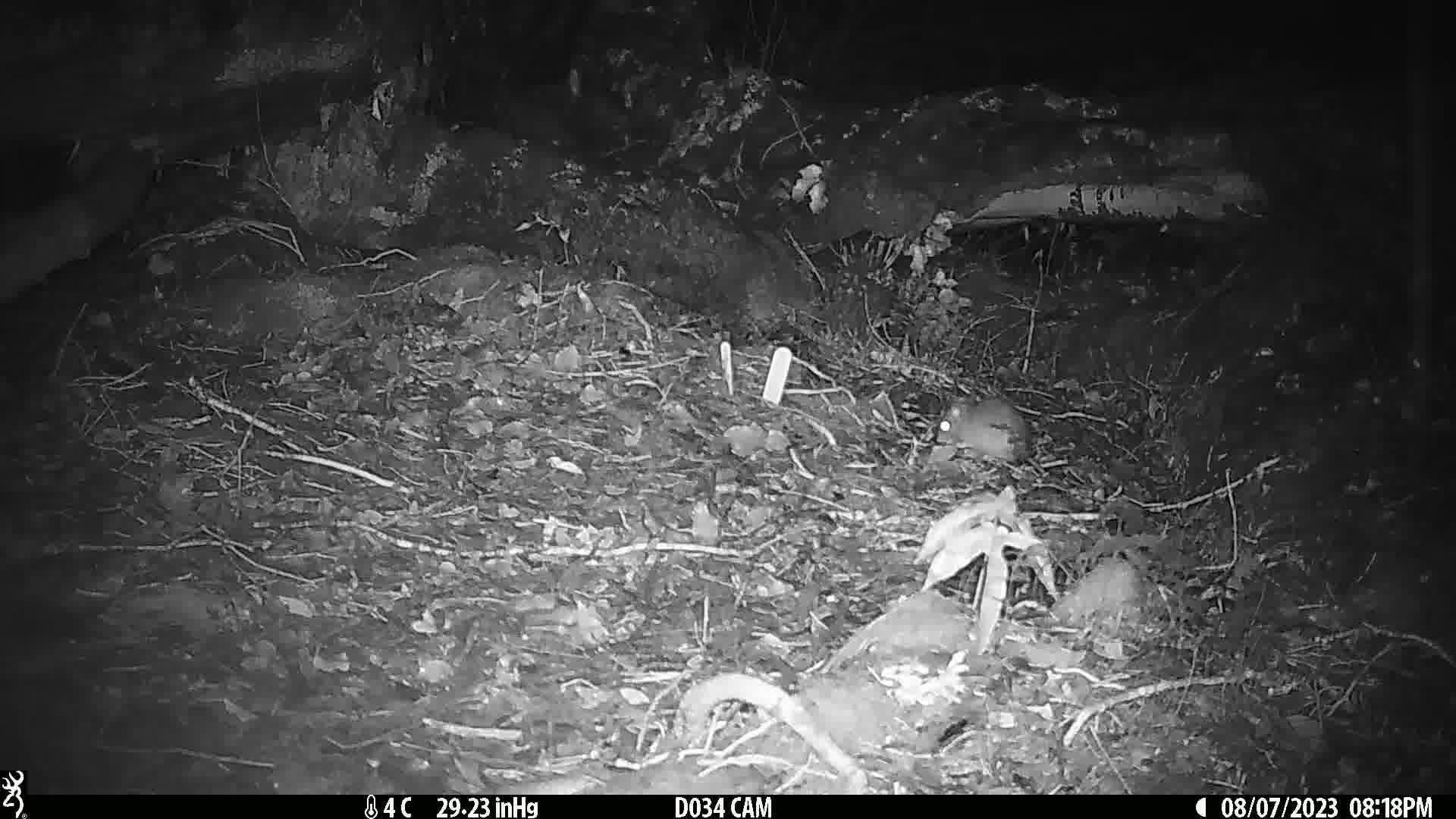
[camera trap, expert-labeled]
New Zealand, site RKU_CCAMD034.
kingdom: Animalia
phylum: Chordata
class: Mammalia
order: Rodentia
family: Muridae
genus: Rattus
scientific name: Rattus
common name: rat